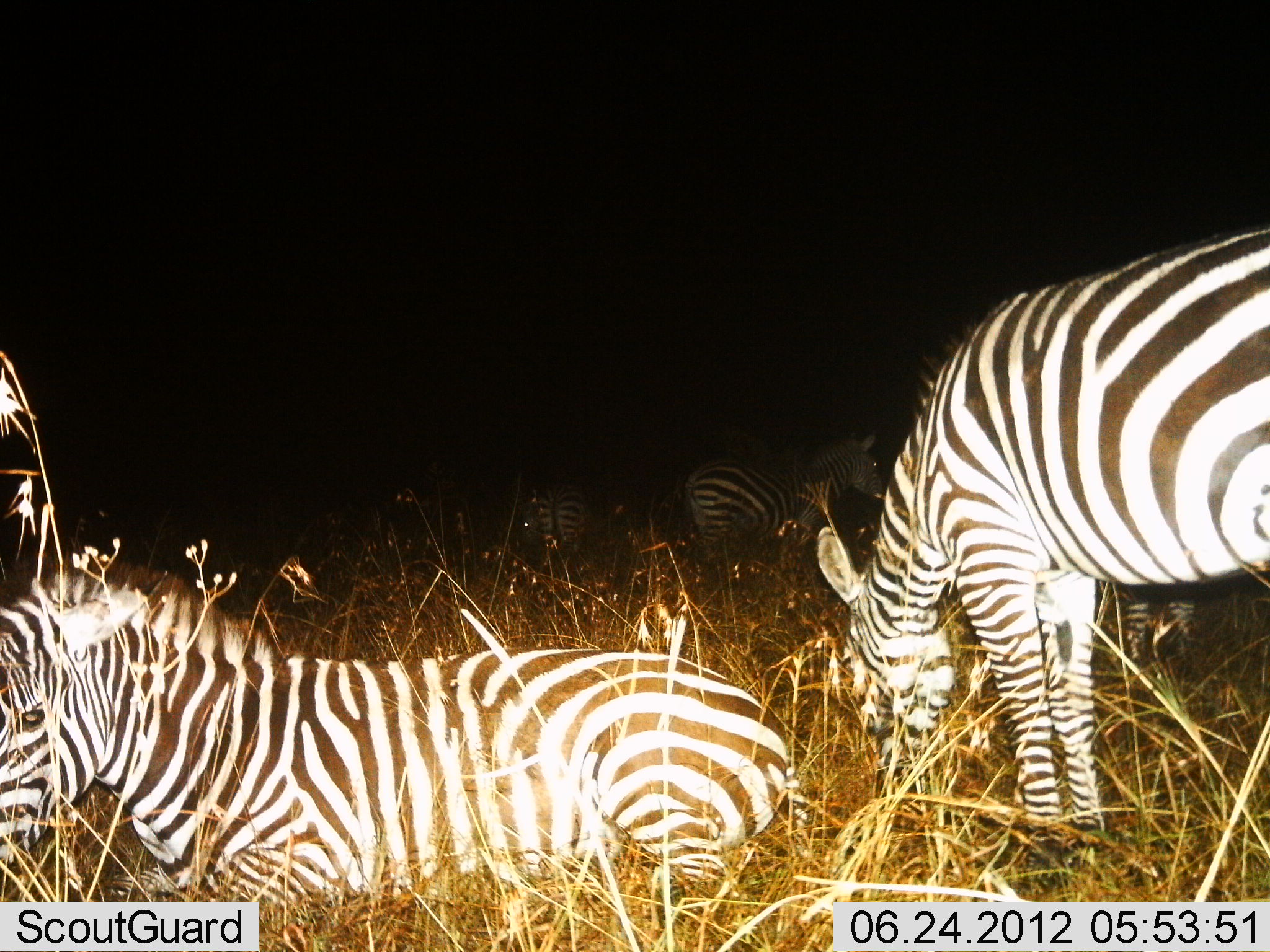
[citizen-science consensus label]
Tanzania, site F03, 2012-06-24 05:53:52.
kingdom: Animalia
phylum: Chordata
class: Mammalia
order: Perissodactyla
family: Equidae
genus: Equus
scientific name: Equus quagga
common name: plains zebra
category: zebra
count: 5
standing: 70%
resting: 100%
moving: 0%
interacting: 0%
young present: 0%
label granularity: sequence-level